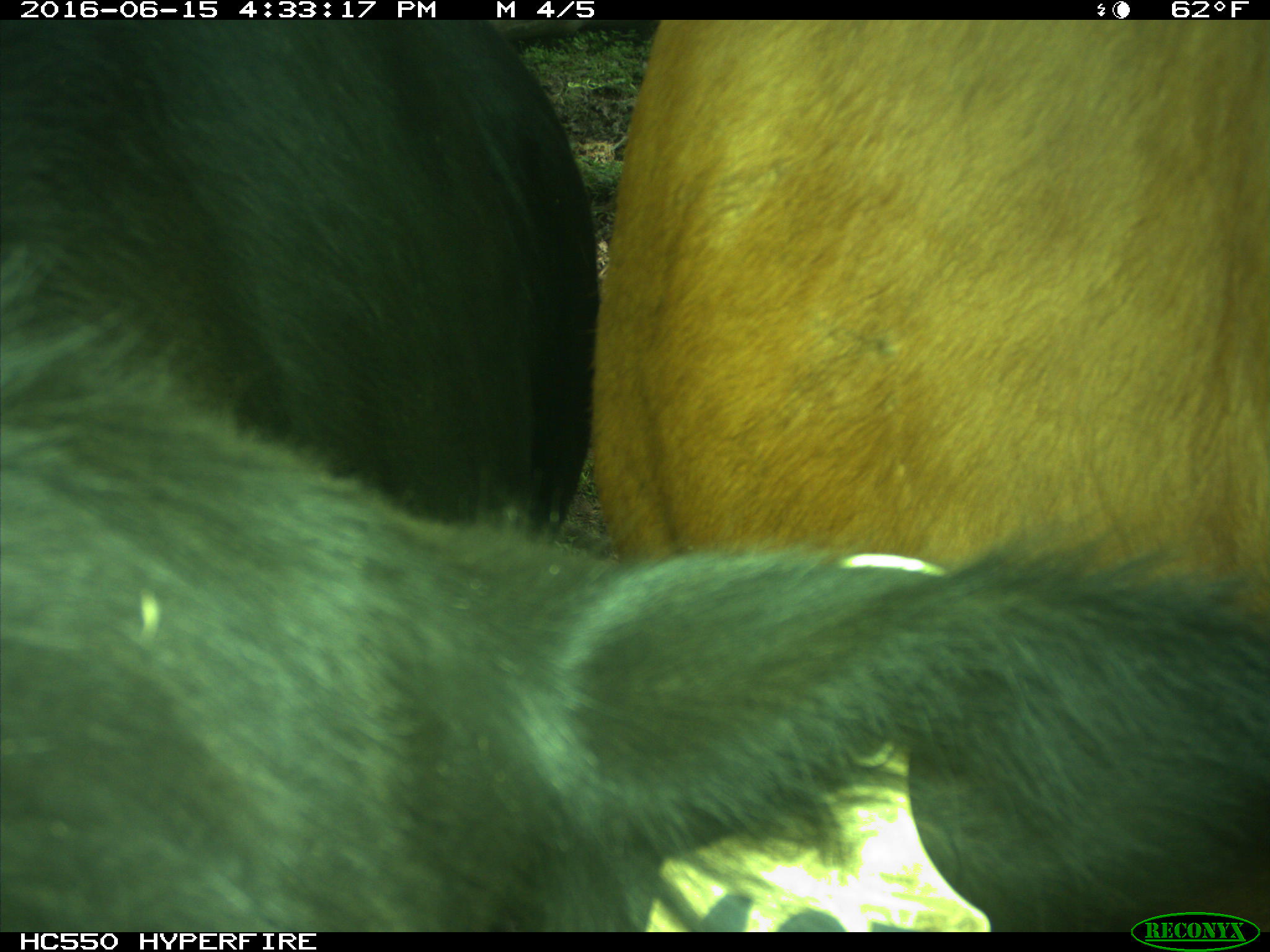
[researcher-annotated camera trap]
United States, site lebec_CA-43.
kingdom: Animalia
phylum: Chordata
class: Mammalia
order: Artiodactyla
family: Bovidae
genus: Bos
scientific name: Bos taurus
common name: domestic cow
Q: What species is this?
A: Bos taurus (domestic cow).